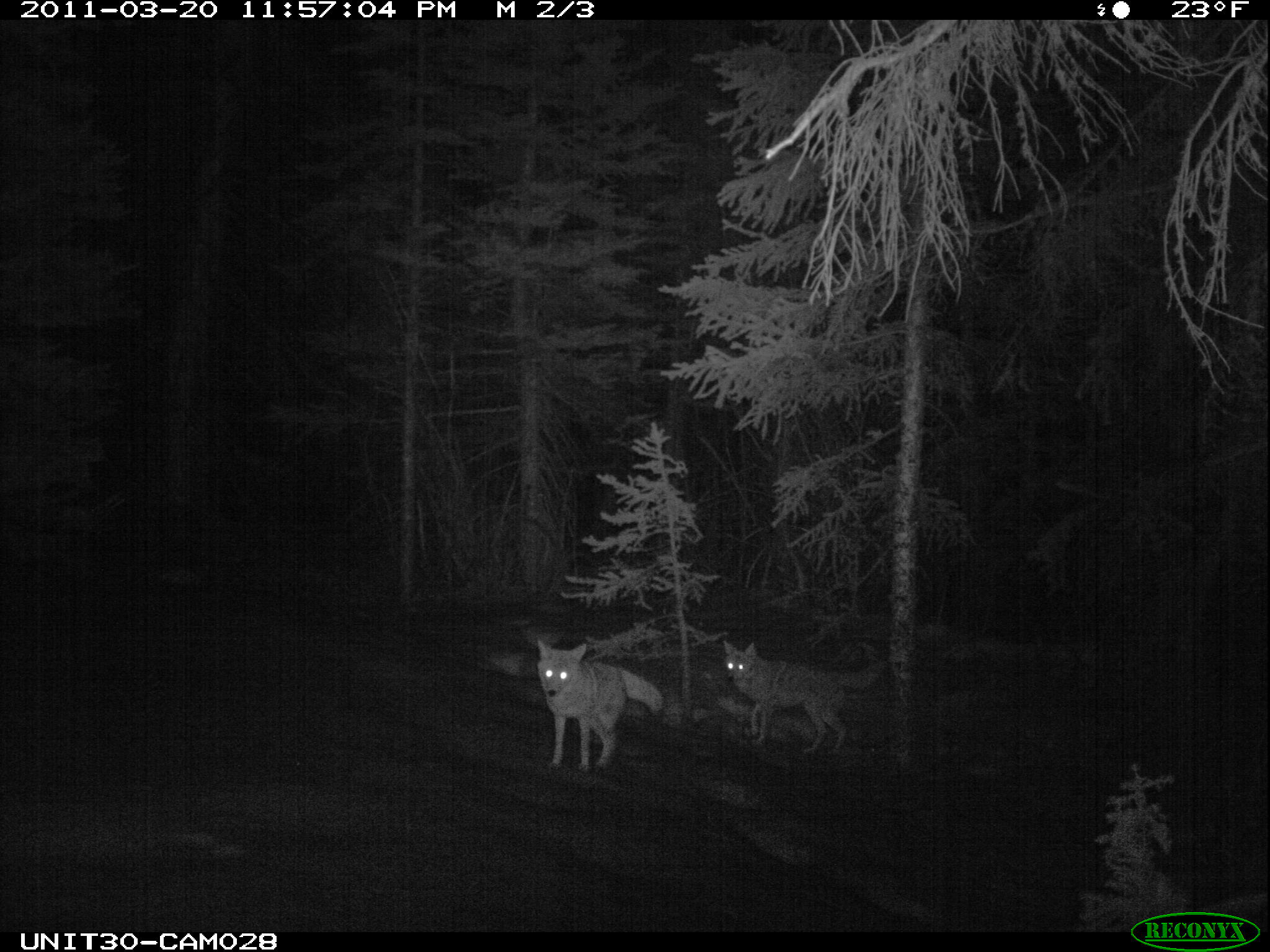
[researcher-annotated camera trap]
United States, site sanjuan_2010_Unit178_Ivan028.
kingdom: Animalia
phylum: Chordata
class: Mammalia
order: Carnivora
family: Canidae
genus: Canis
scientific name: Canis latrans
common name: coyote